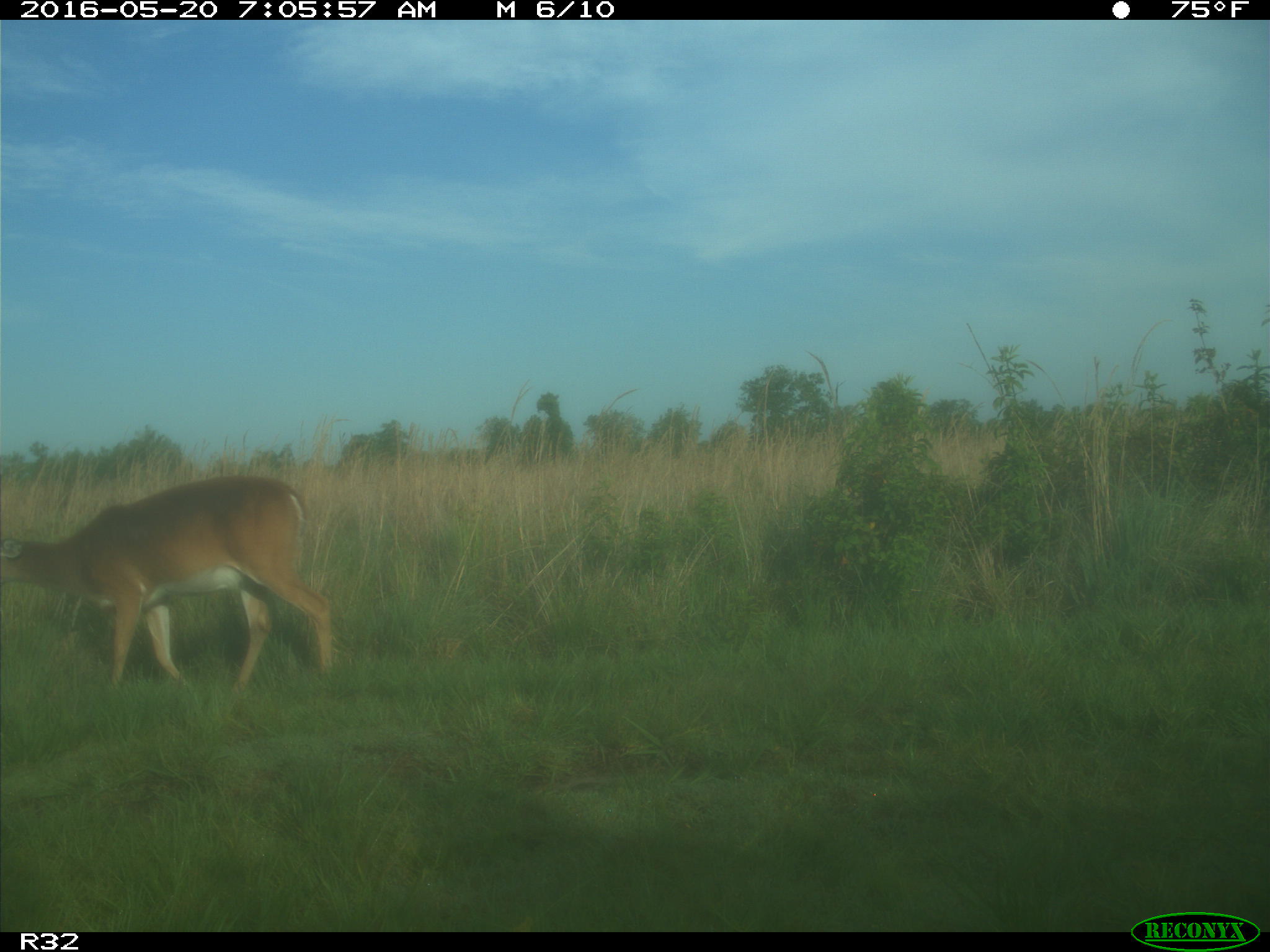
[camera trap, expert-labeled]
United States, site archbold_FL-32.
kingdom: Animalia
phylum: Chordata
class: Mammalia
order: Artiodactyla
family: Cervidae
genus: Odocoileus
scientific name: Odocoileus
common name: deer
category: unidentified deer